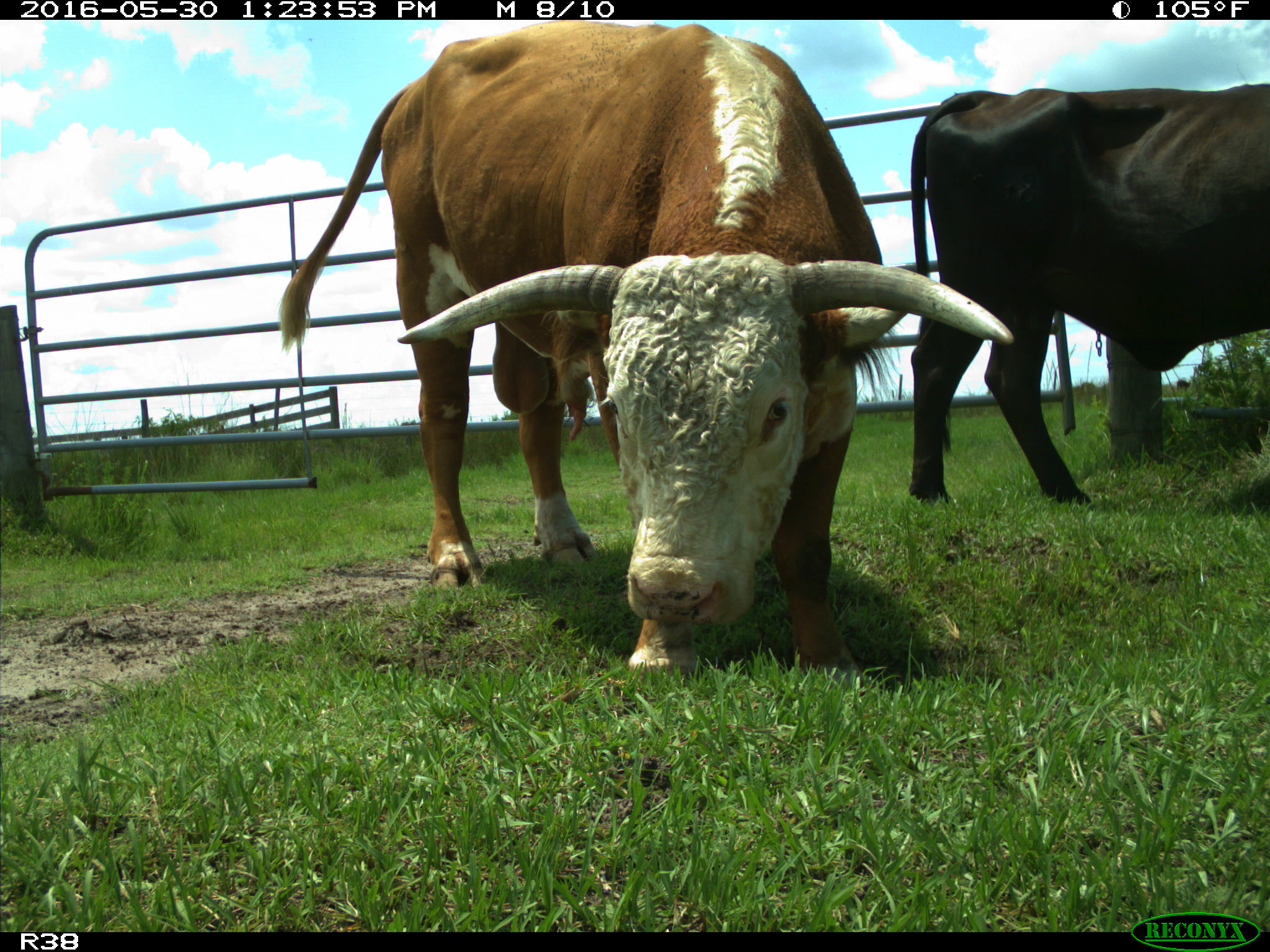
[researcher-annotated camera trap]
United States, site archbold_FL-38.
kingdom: Animalia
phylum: Chordata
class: Mammalia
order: Artiodactyla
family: Bovidae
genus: Bos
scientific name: Bos taurus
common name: domestic cow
Bos taurus (domestic cow).